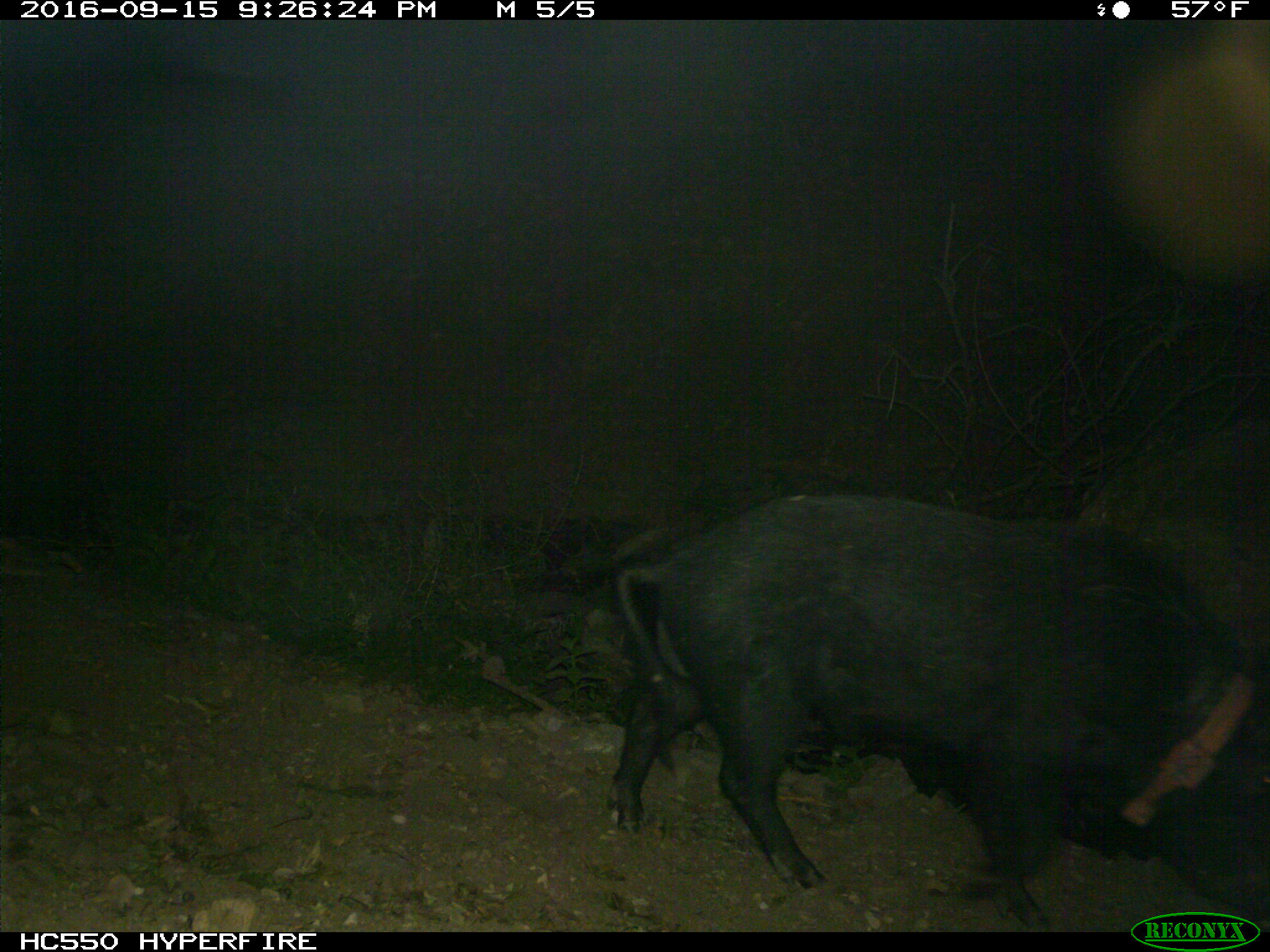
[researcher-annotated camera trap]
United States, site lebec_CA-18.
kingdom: Animalia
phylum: Chordata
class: Mammalia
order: Artiodactyla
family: Suidae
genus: Sus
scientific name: Sus scrofa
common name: wild boar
Sus scrofa (wild boar).